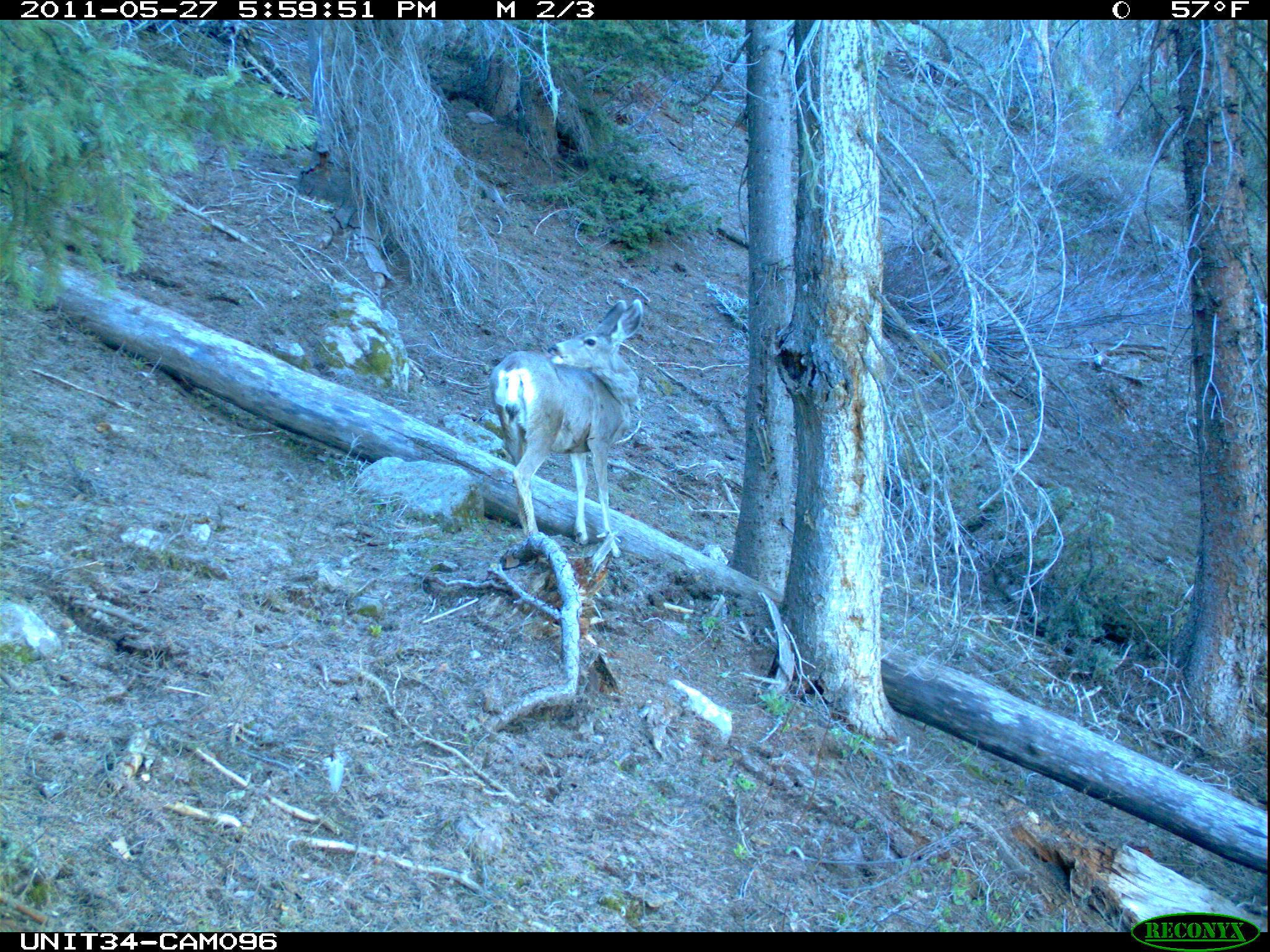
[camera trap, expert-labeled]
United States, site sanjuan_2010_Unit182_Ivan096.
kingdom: Animalia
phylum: Chordata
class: Mammalia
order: Artiodactyla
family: Cervidae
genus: Odocoileus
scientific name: Odocoileus hemionus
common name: mule deer